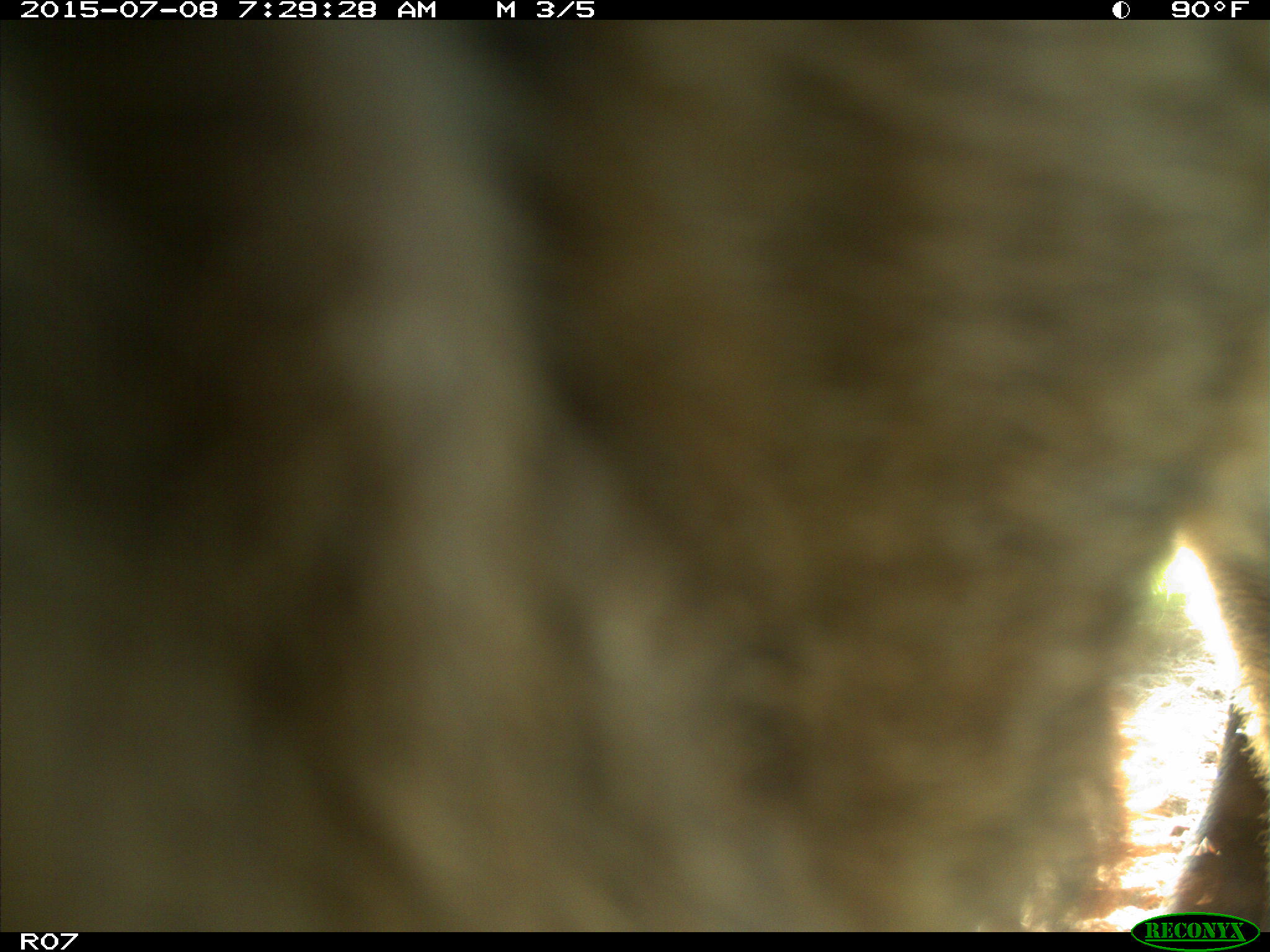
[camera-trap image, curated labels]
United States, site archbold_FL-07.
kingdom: Animalia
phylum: Chordata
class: Mammalia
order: Artiodactyla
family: Bovidae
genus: Bos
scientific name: Bos taurus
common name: domestic cow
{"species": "Bos taurus (domestic cow)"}